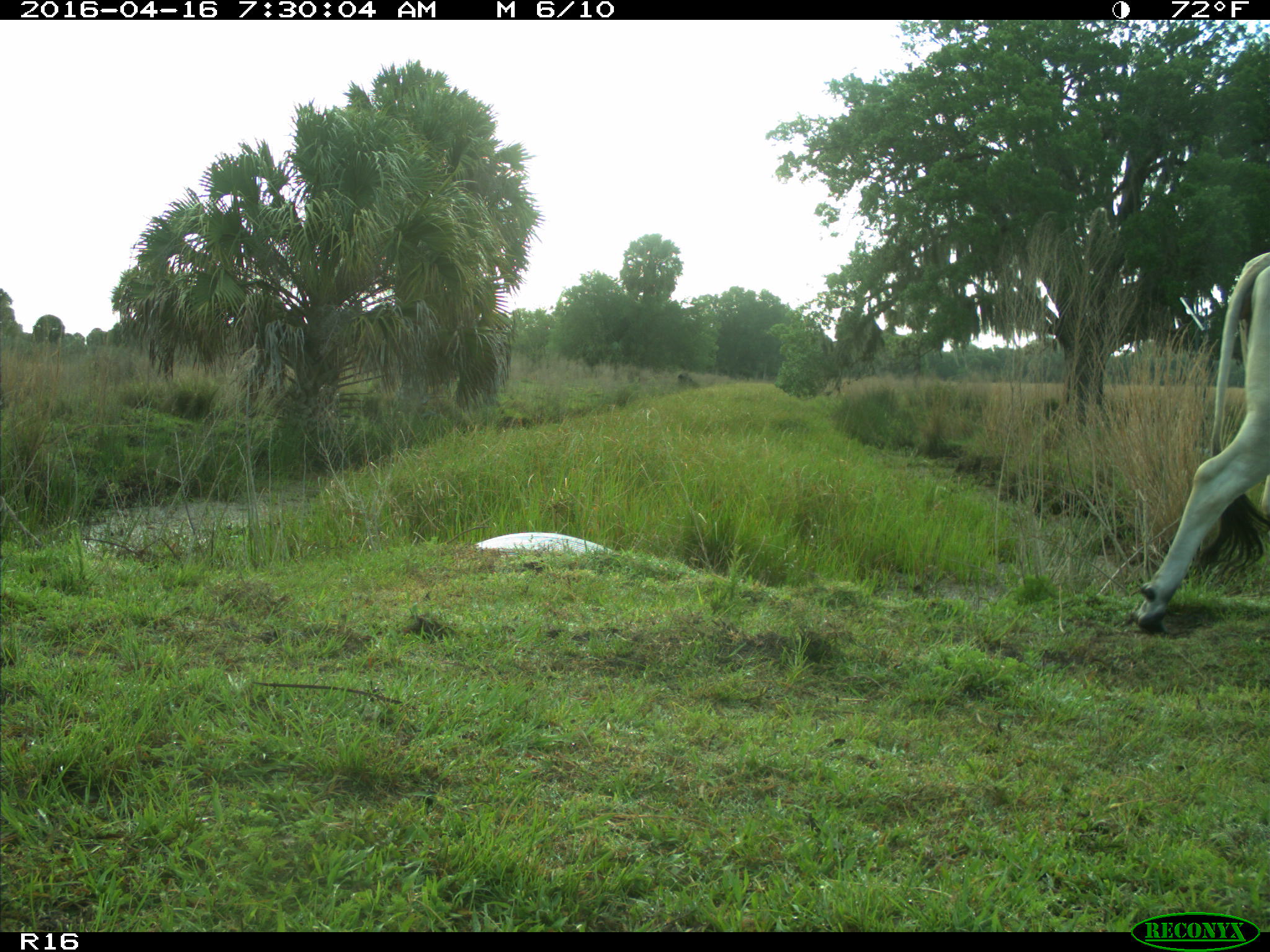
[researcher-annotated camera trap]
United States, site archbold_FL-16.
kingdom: Animalia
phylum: Chordata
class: Mammalia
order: Artiodactyla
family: Bovidae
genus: Bos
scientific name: Bos taurus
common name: domestic cow